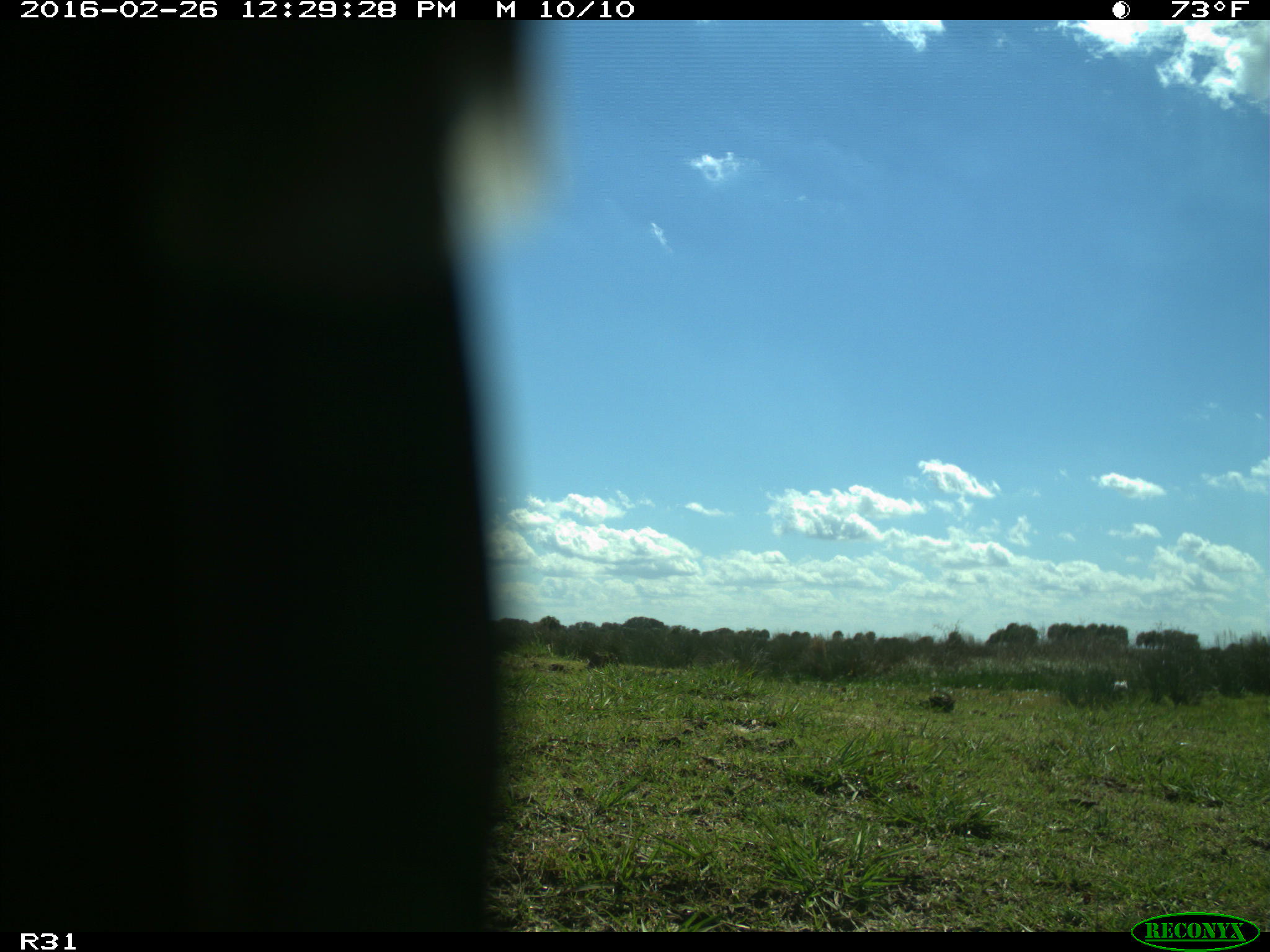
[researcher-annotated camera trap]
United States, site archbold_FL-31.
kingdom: Animalia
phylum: Chordata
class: Aves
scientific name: Aves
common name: birds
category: unidentified bird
Unidentified bird (birds) (Aves).